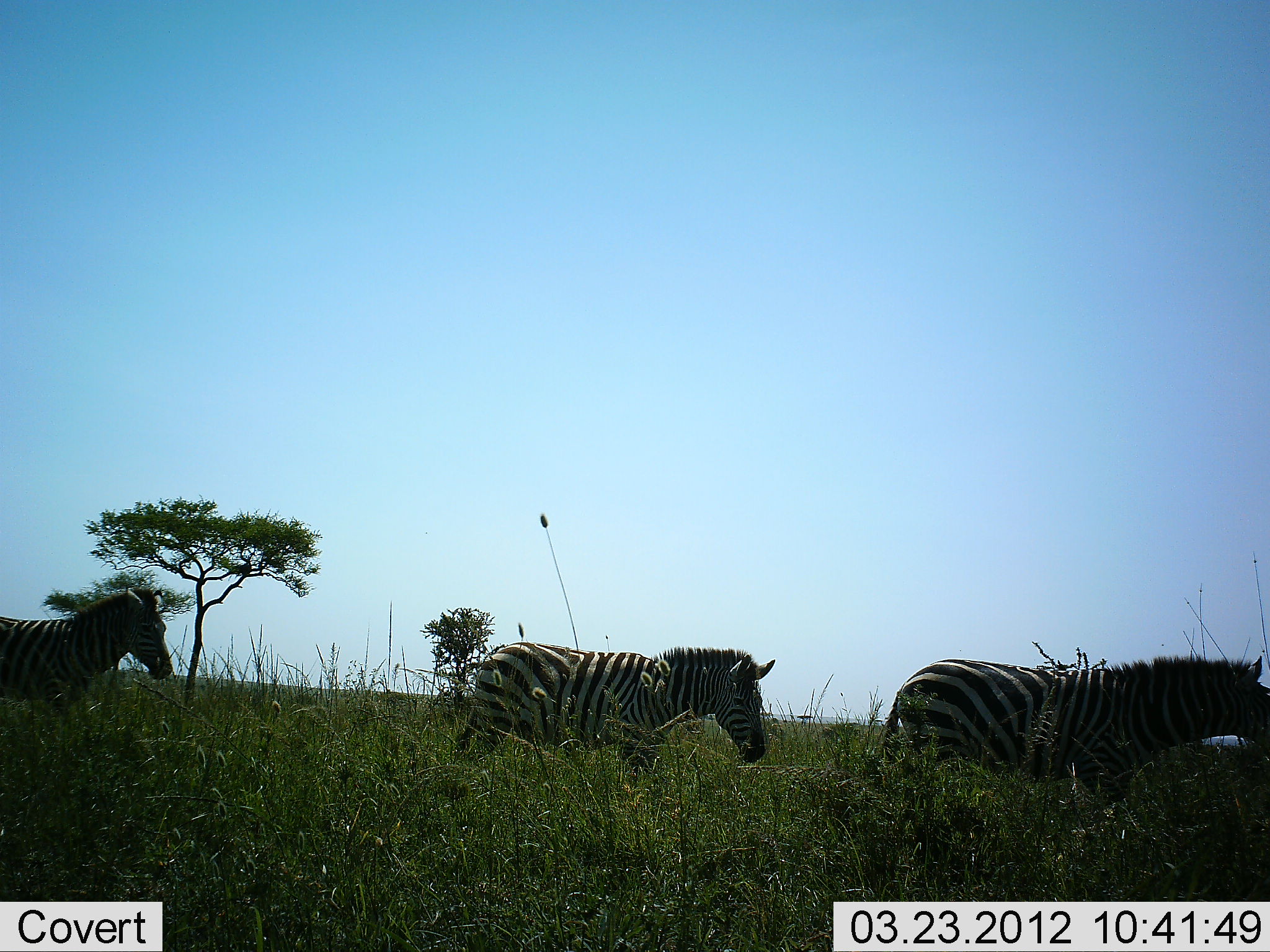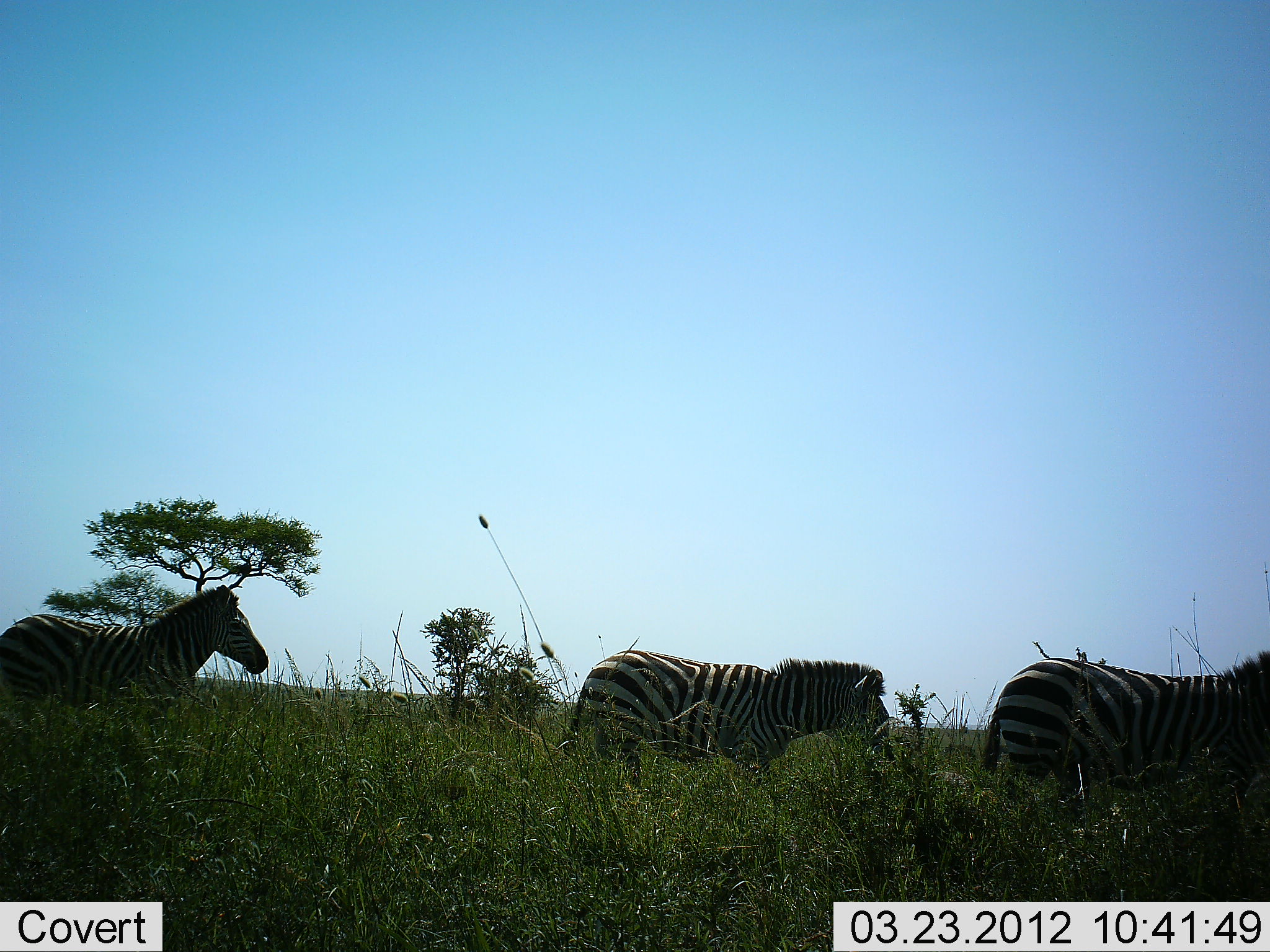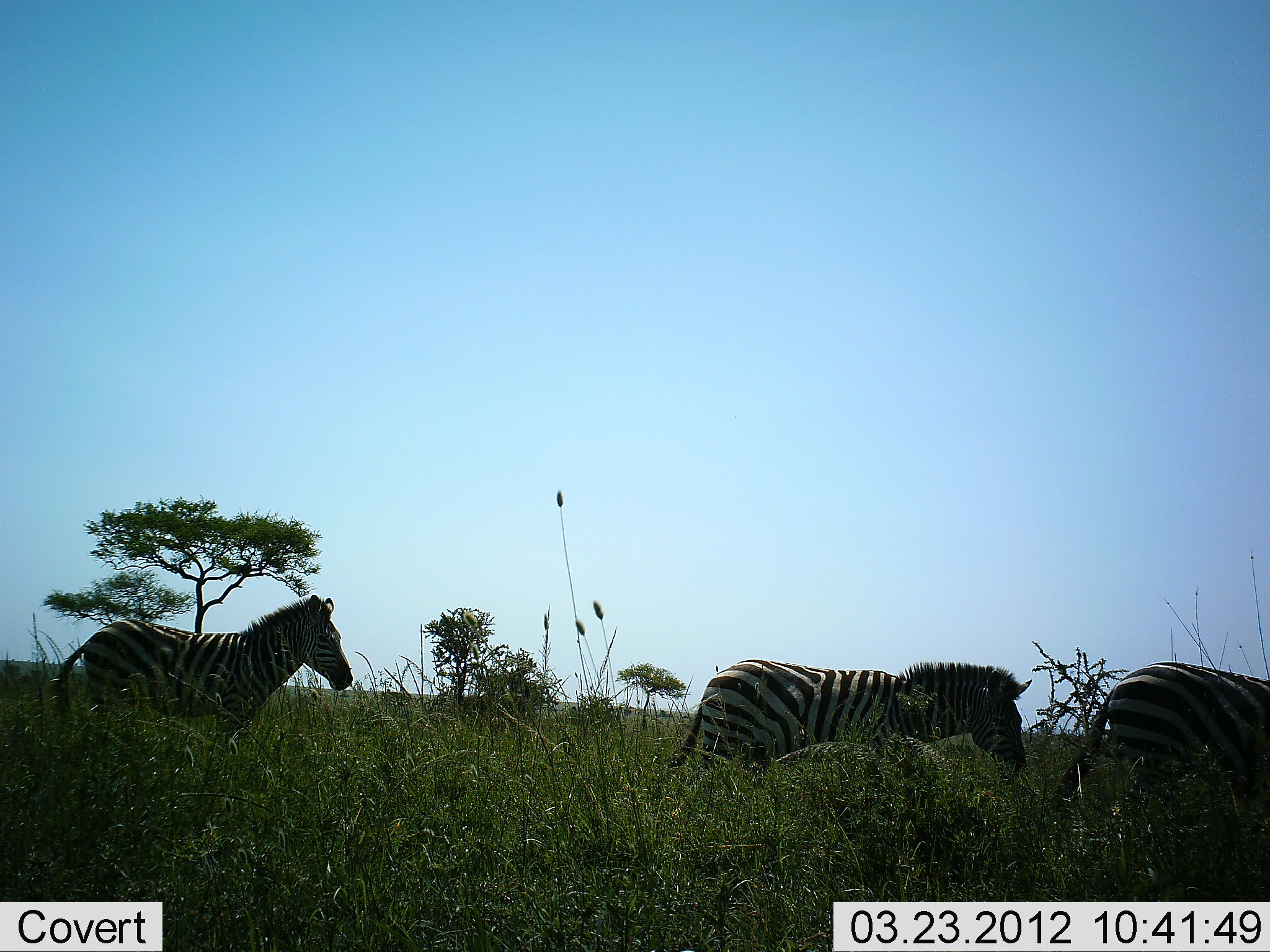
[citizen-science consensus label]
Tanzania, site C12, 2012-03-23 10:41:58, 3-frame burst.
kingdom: Animalia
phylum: Chordata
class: Mammalia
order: Perissodactyla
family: Equidae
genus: Equus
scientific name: Equus quagga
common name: plains zebra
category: zebra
Zebra (plains zebra) (Equus quagga), count 3. Behavior (volunteer vote fractions): standing 7%, resting 0%, moving 100%, interacting 0%. Young present (vote fraction): 0%. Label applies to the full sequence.